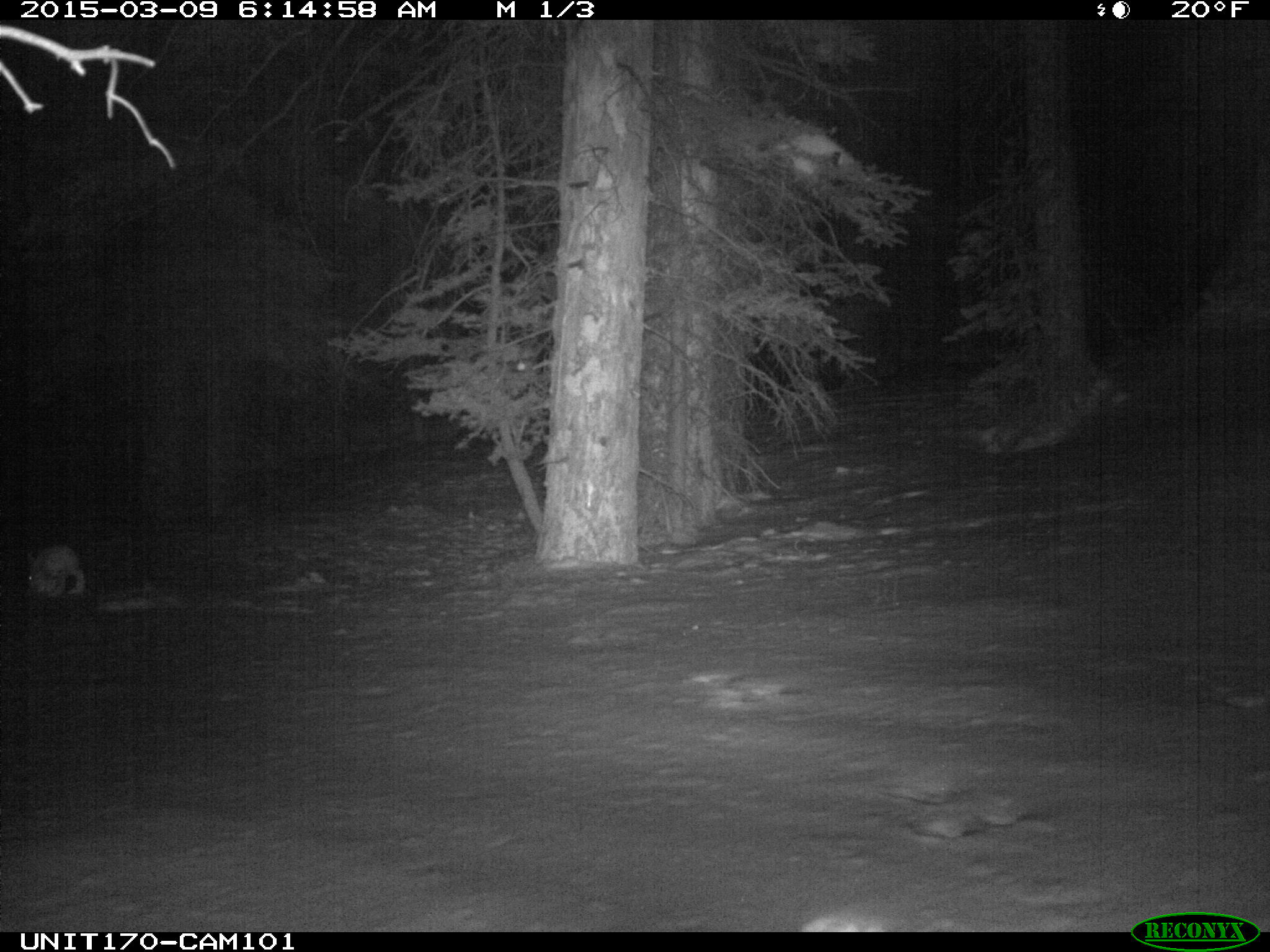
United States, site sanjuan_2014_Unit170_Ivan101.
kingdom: Animalia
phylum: Chordata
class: Mammalia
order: Lagomorpha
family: Leporidae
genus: Lepus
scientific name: Lepus americanus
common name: snowshoe hare